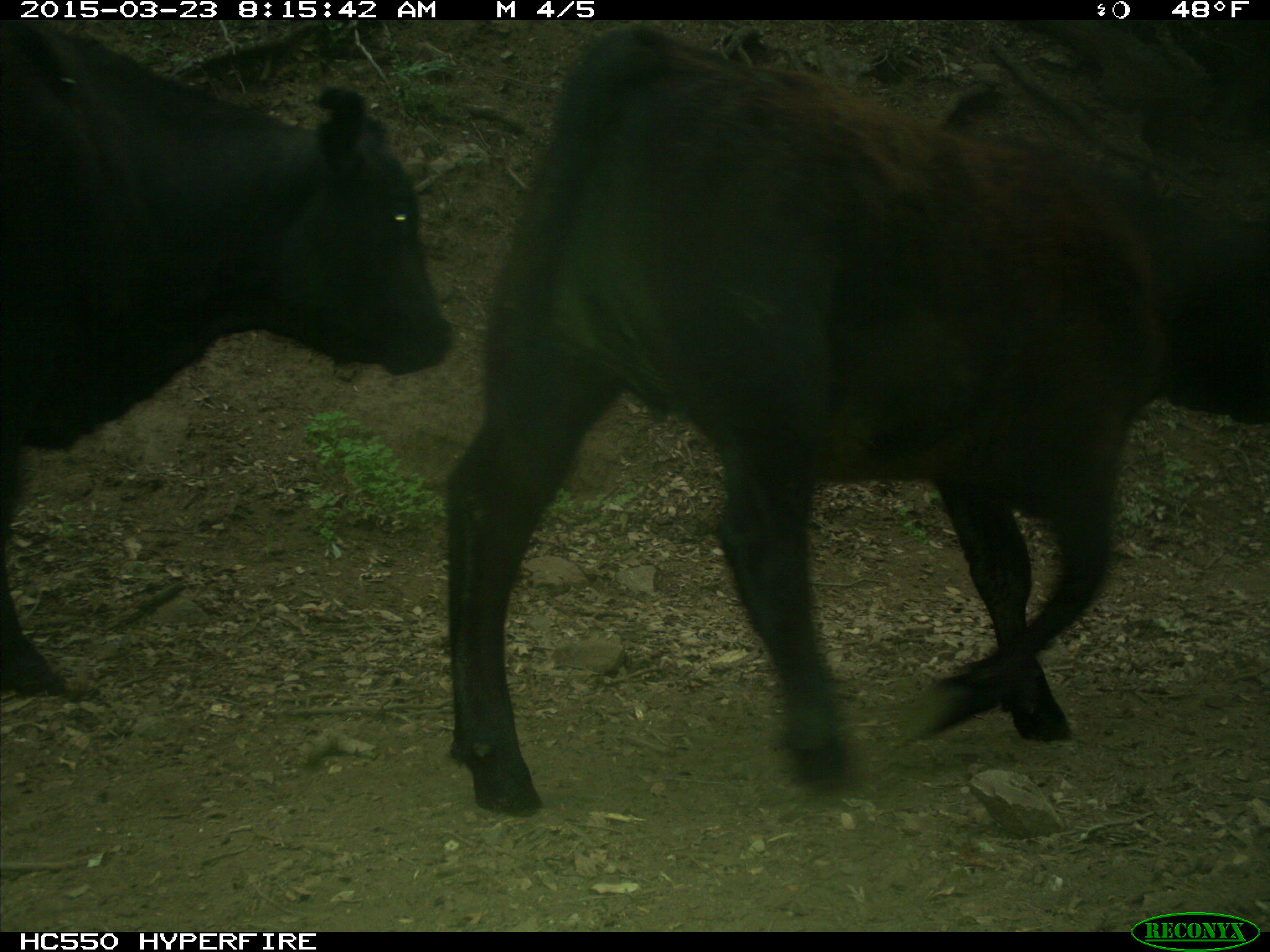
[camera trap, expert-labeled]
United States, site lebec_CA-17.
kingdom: Animalia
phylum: Chordata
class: Mammalia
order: Artiodactyla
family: Bovidae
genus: Bos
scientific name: Bos taurus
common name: domestic cow